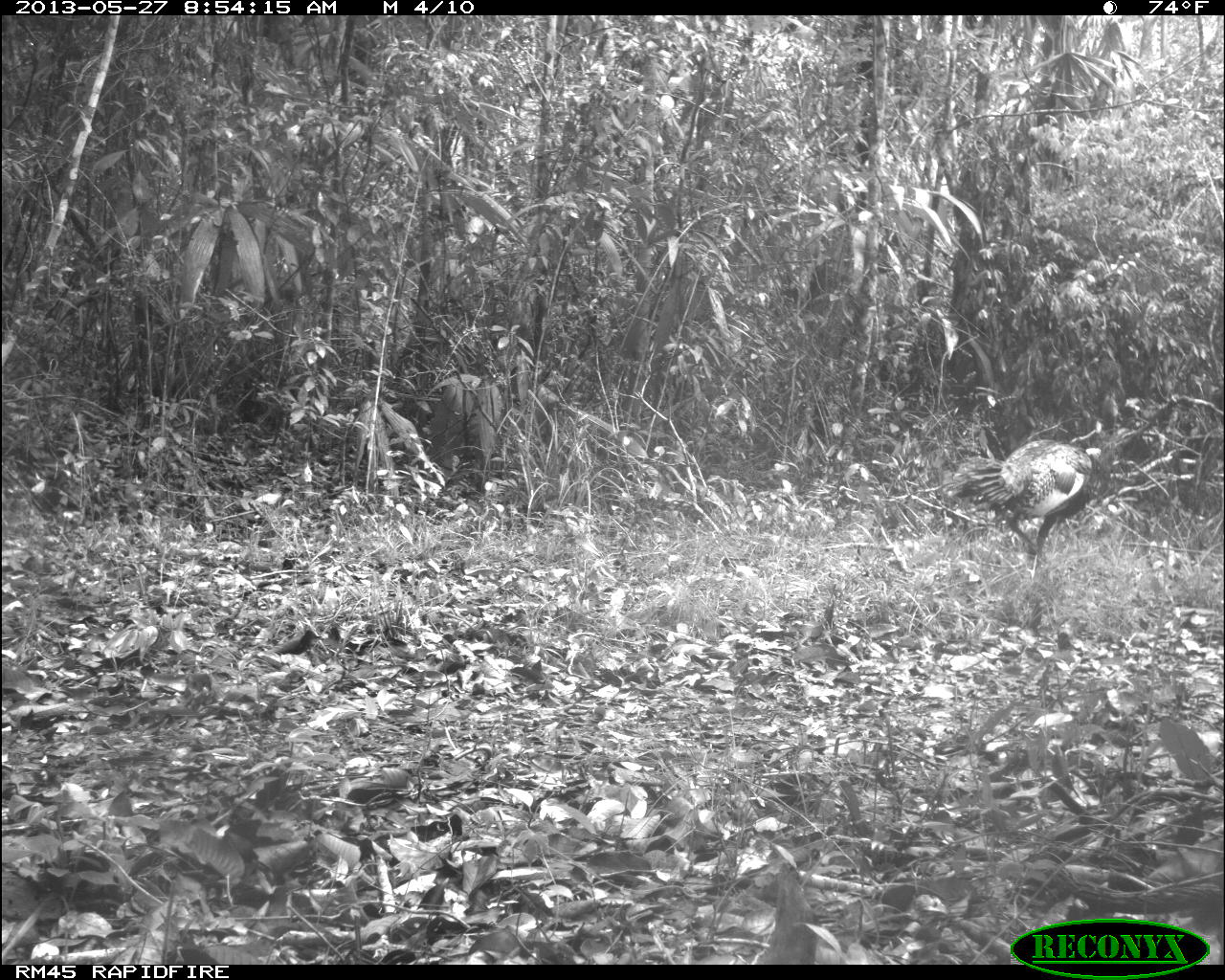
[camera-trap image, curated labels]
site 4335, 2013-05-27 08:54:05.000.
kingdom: Animalia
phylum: Chordata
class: Aves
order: Galliformes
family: Phasianidae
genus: Meleagris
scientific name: Meleagris ocellata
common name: ocellated turkey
Meleagris ocellata (ocellated turkey), count 2.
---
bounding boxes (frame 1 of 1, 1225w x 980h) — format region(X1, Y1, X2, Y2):
meleagris ocellata: region(943, 438, 1105, 563)